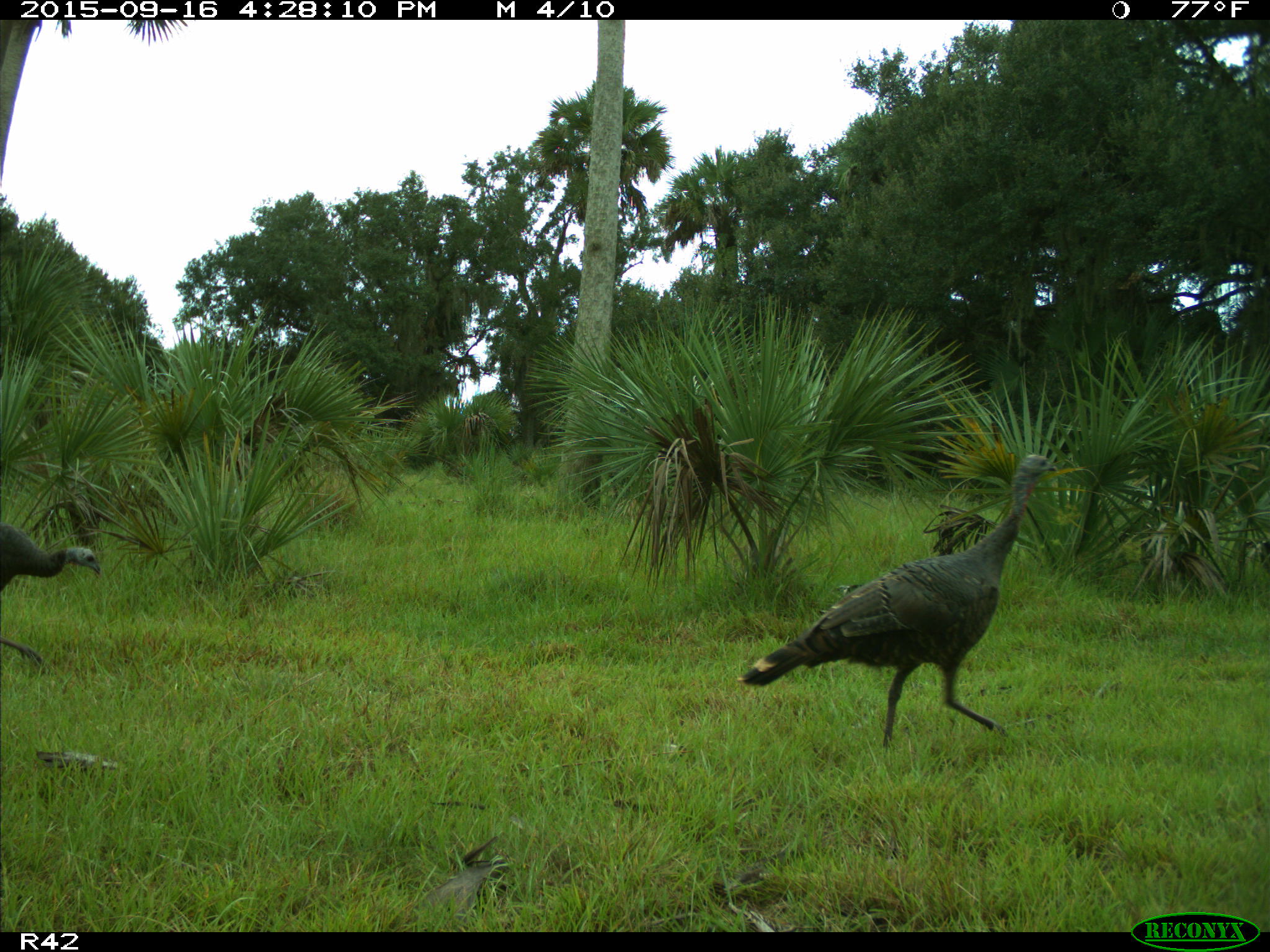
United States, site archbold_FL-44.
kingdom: Animalia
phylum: Chordata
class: Aves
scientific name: Aves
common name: birds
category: unidentified bird